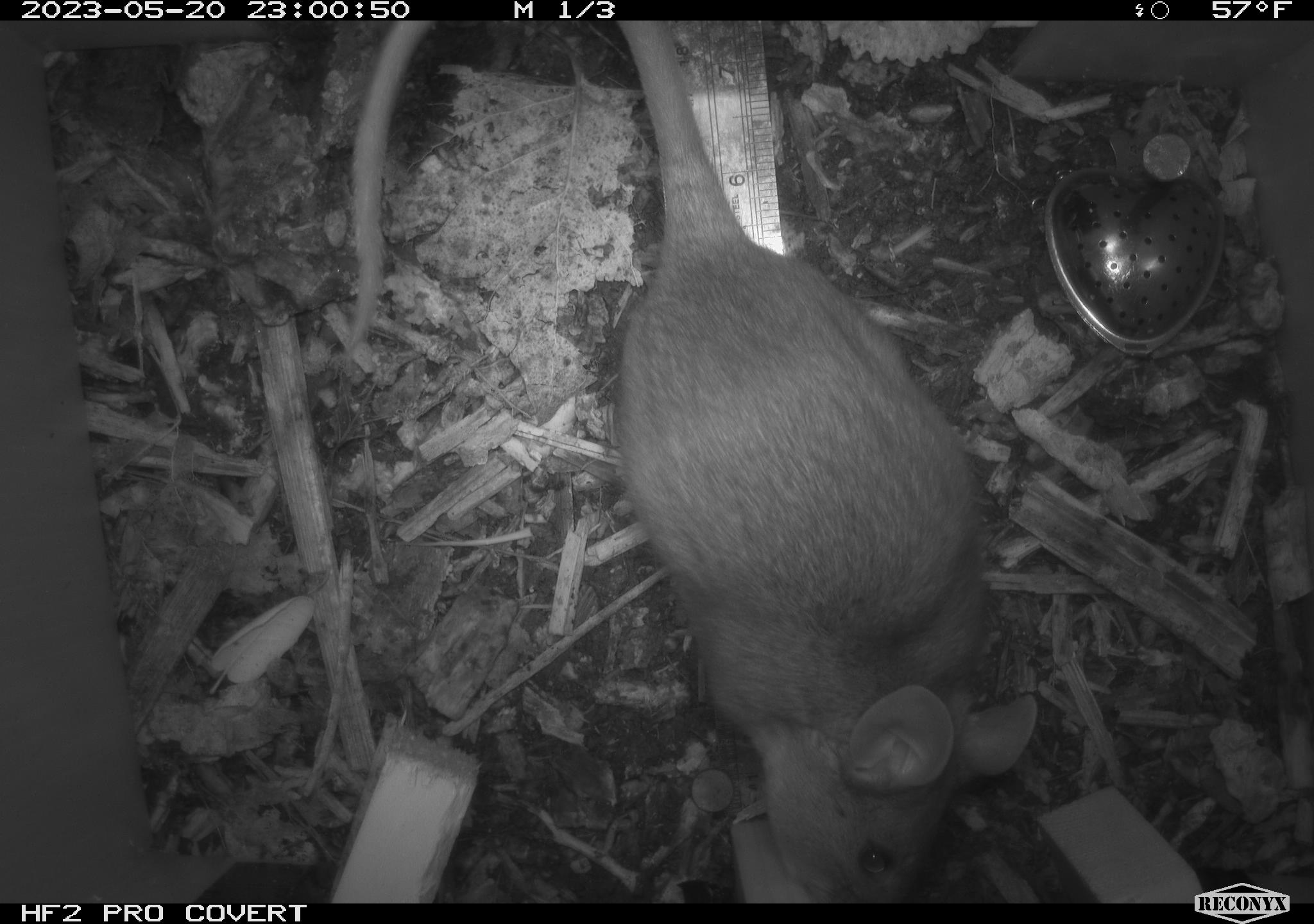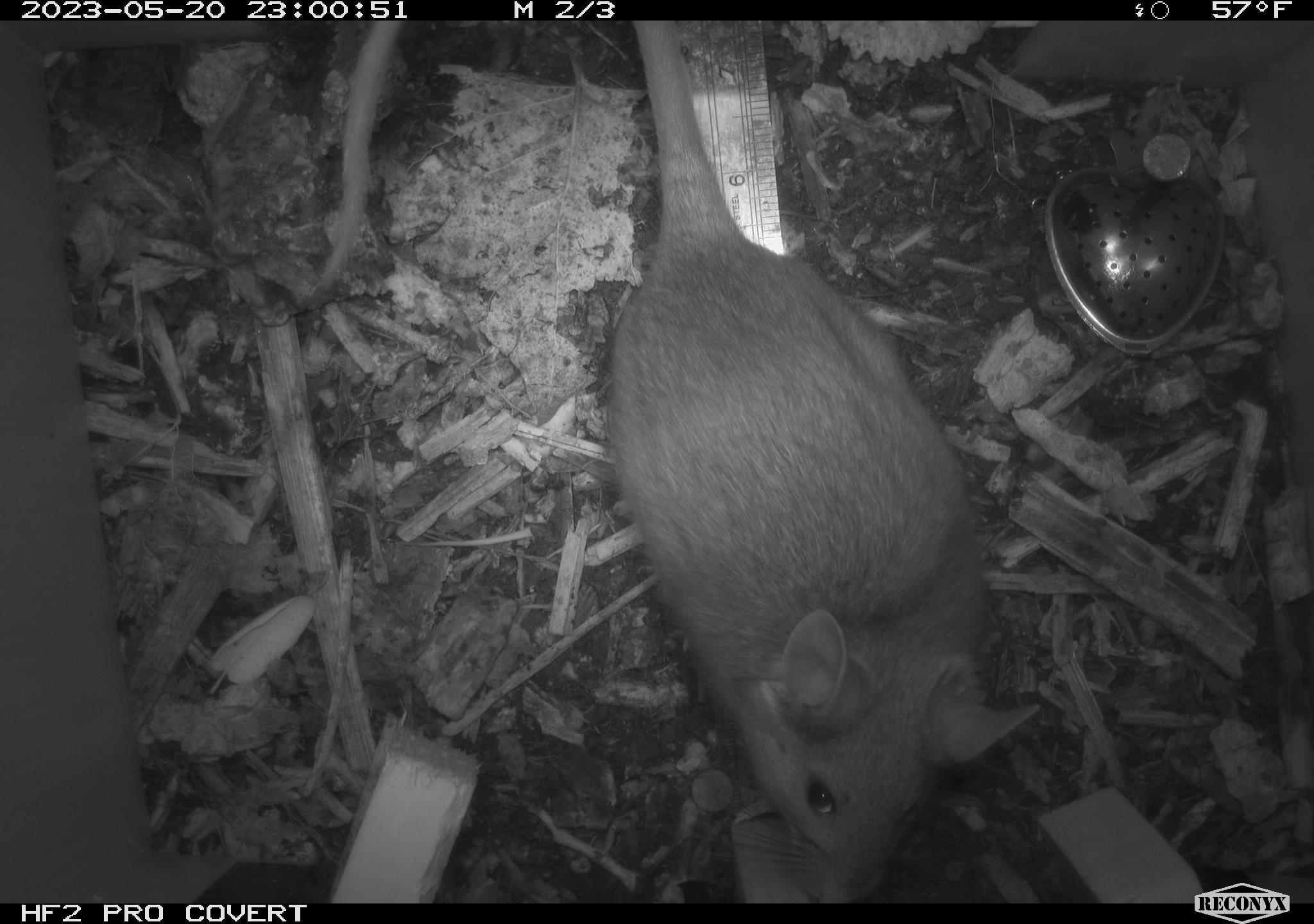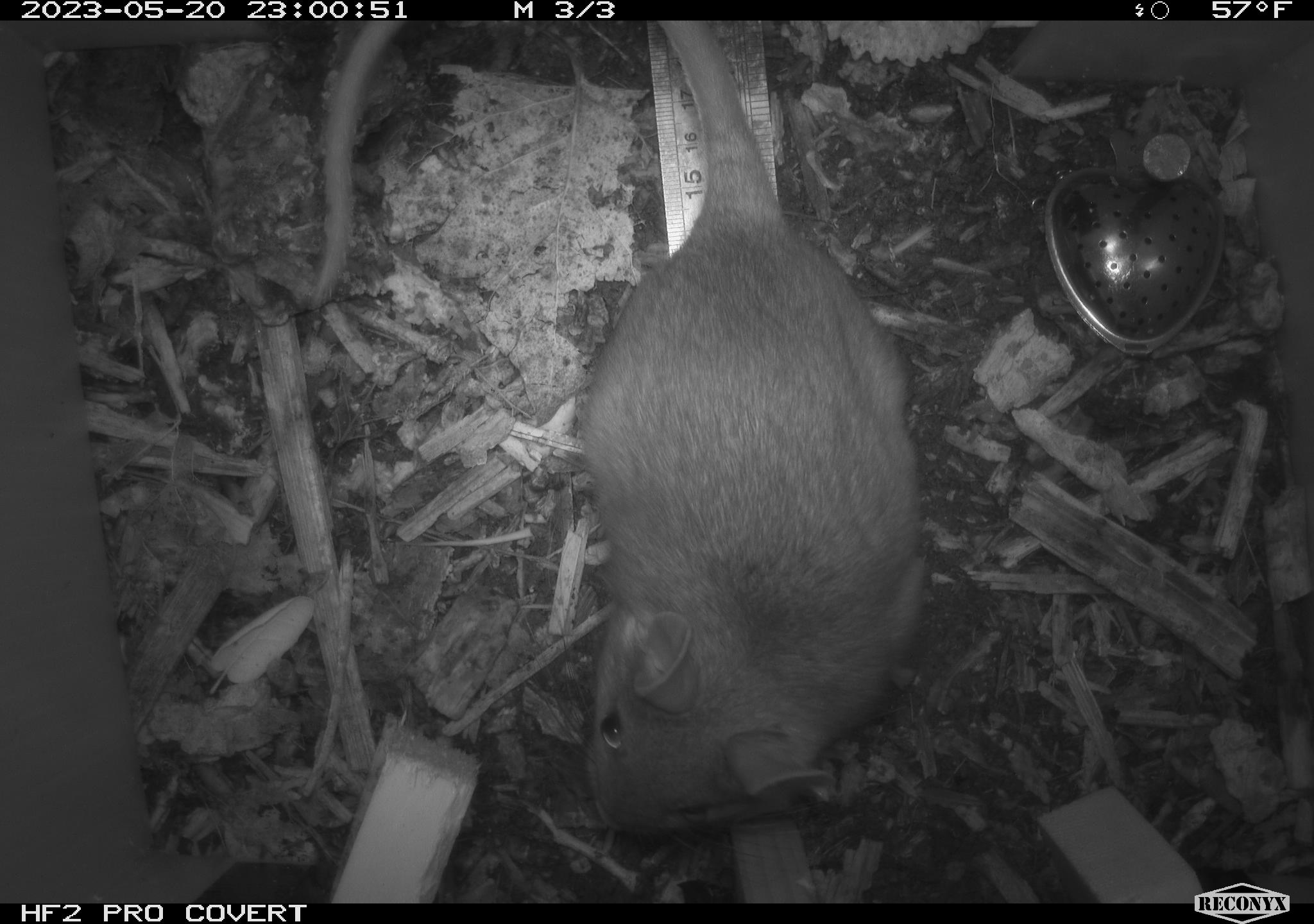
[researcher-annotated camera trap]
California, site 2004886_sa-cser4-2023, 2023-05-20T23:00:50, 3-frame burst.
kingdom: Animalia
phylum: Chordata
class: Mammalia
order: Rodentia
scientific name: Rodentia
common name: woodrat or rat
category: woodrat or rat species